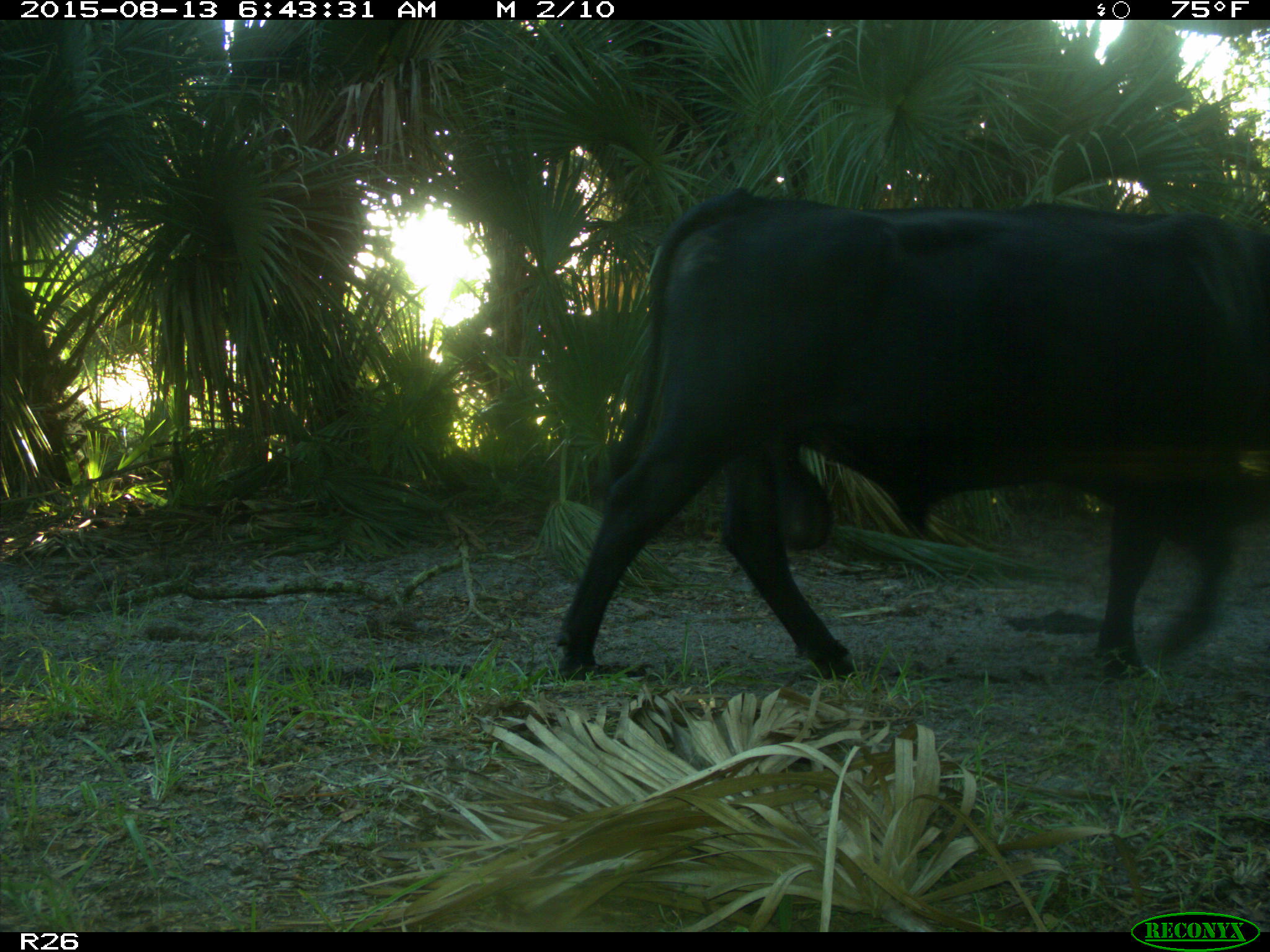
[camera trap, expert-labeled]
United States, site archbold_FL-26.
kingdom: Animalia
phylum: Chordata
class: Mammalia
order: Artiodactyla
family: Bovidae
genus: Bos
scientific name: Bos taurus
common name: domestic cow